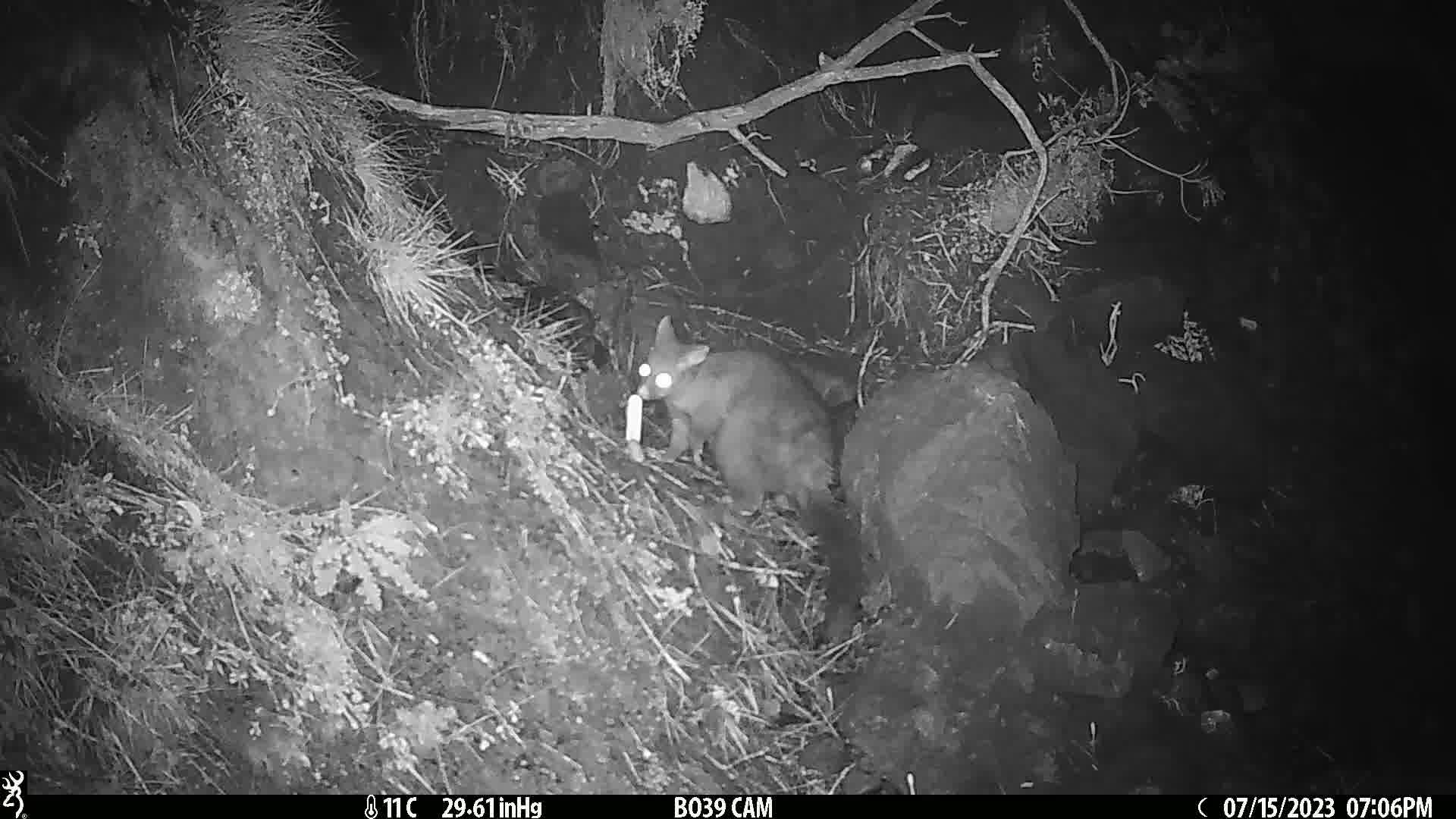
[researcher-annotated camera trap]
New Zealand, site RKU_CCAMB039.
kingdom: Animalia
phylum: Chordata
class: Mammalia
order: Diprotodontia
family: Phalangeridae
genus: Trichosurus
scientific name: Trichosurus vulpecula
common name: common brushtail possum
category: possum